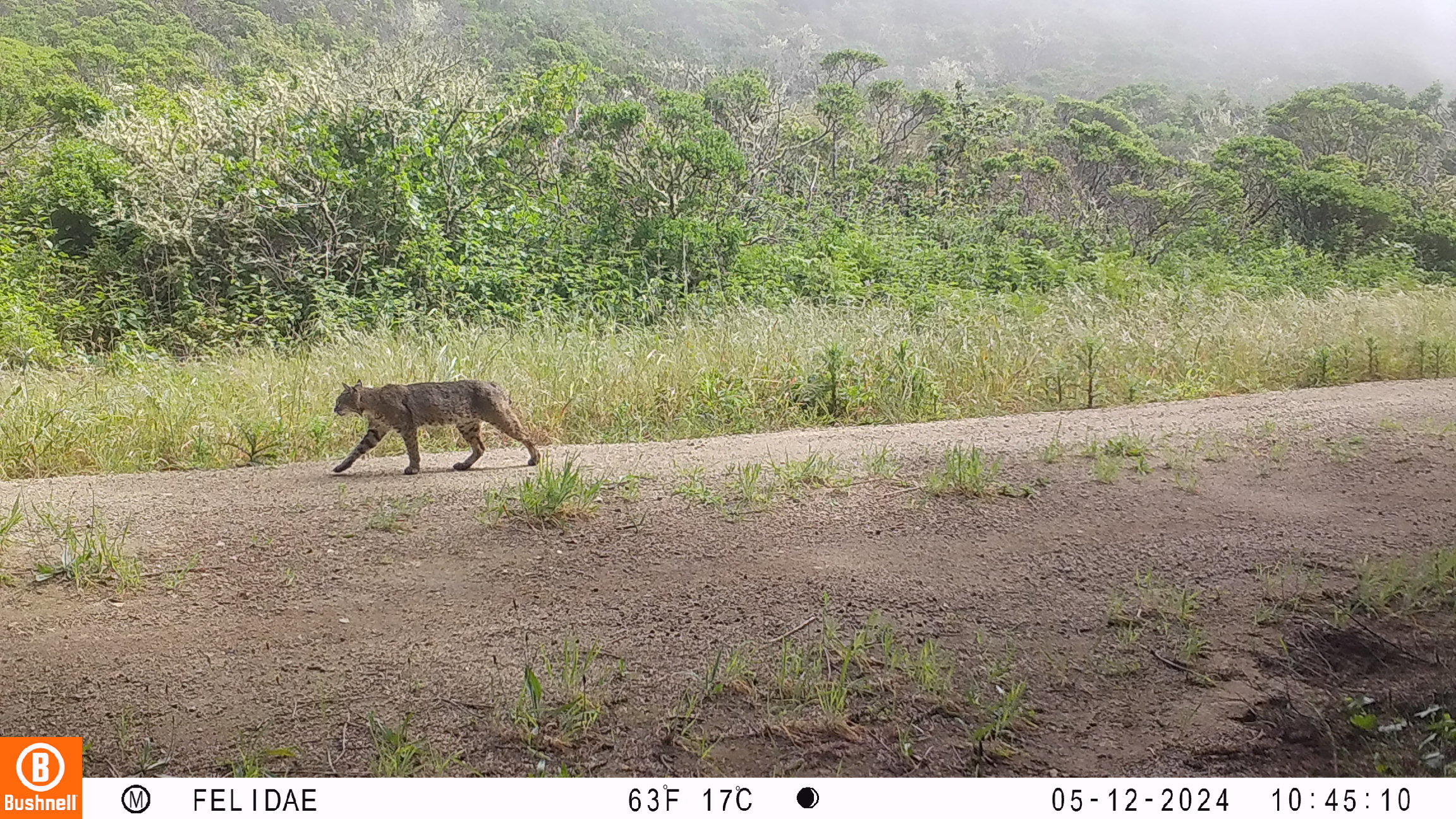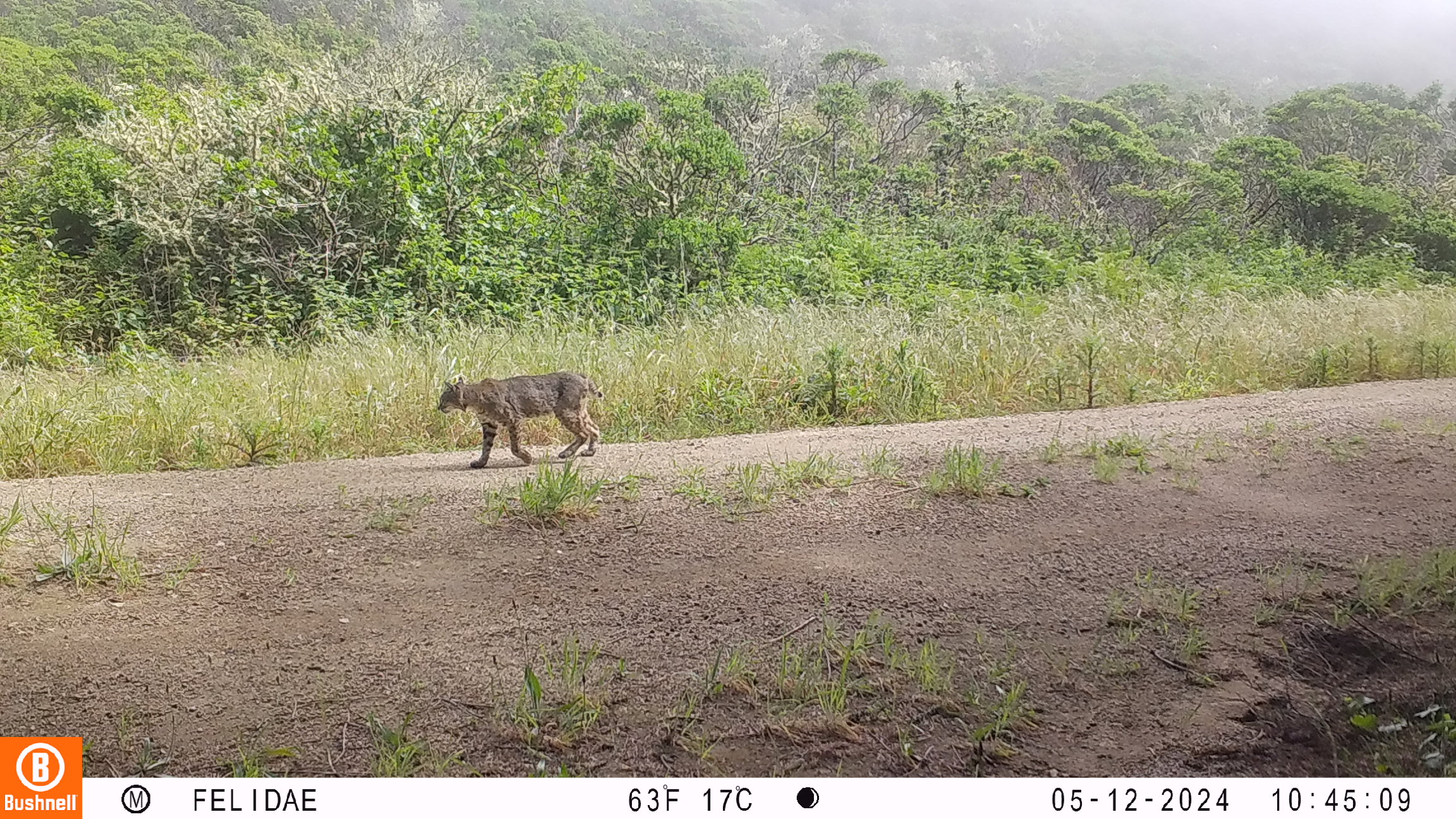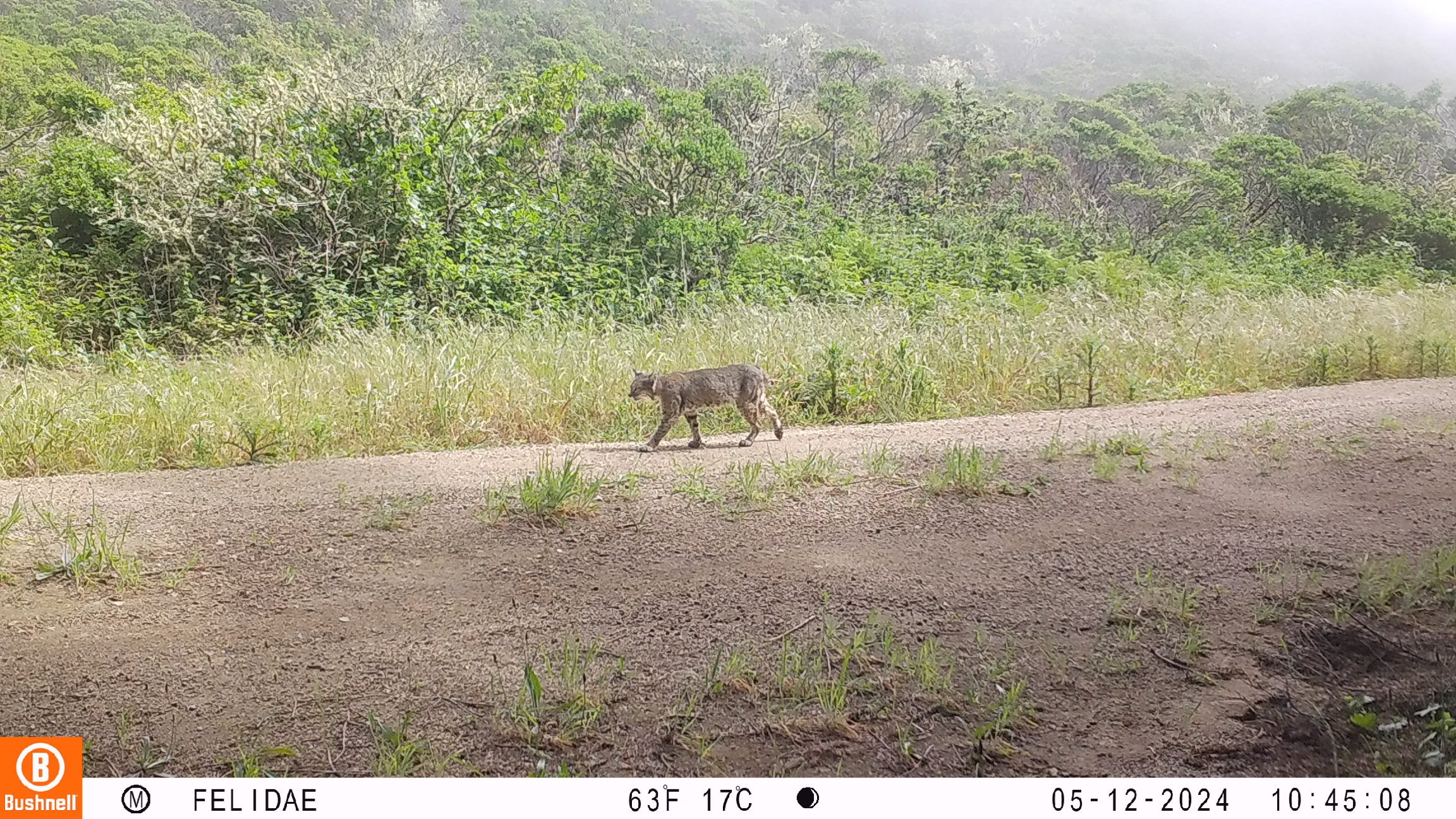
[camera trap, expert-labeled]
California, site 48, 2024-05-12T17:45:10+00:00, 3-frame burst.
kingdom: Animalia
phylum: Chordata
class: Mammalia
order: Carnivora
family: Felidae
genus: Lynx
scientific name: Lynx rufus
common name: bobcat